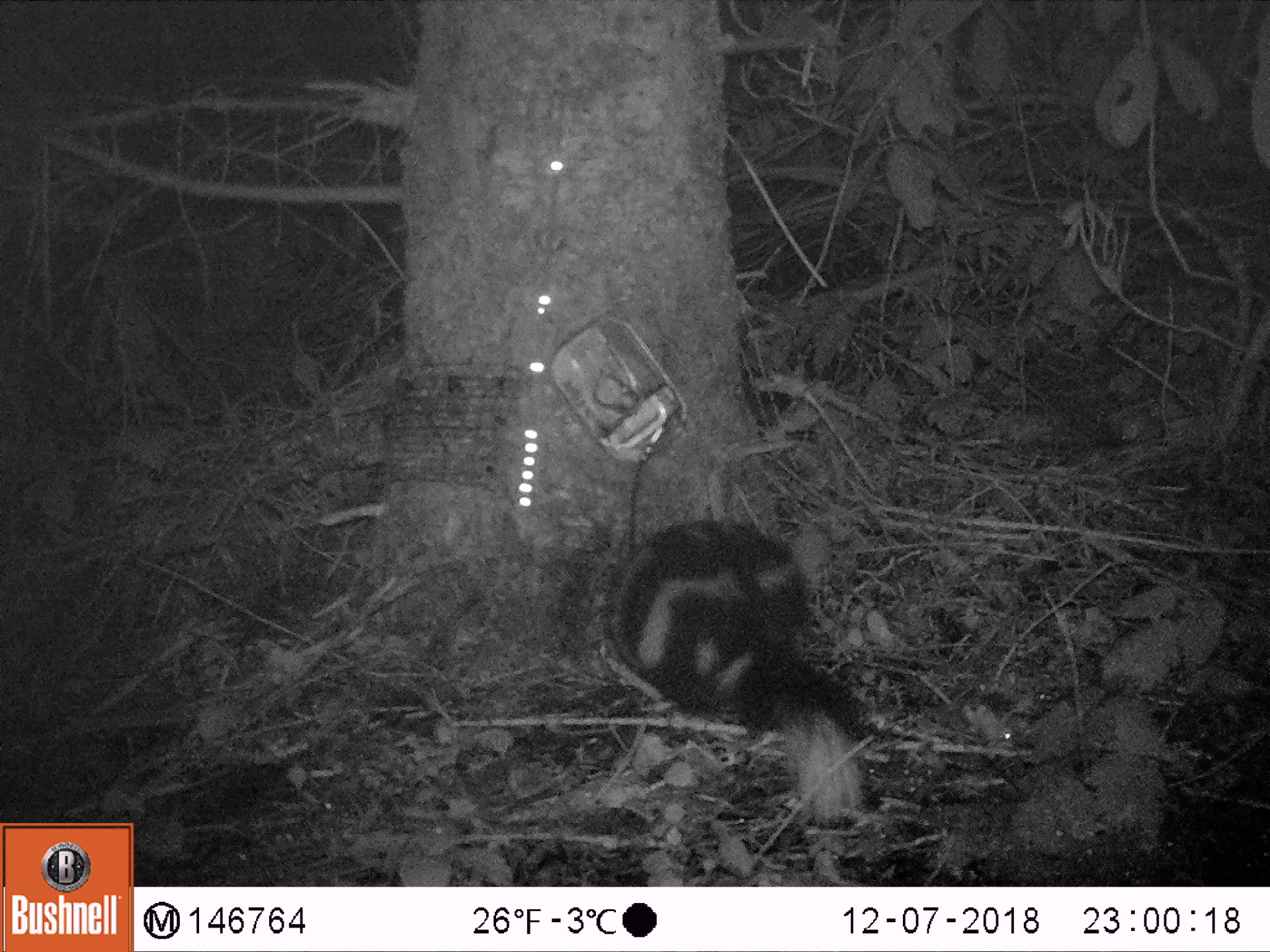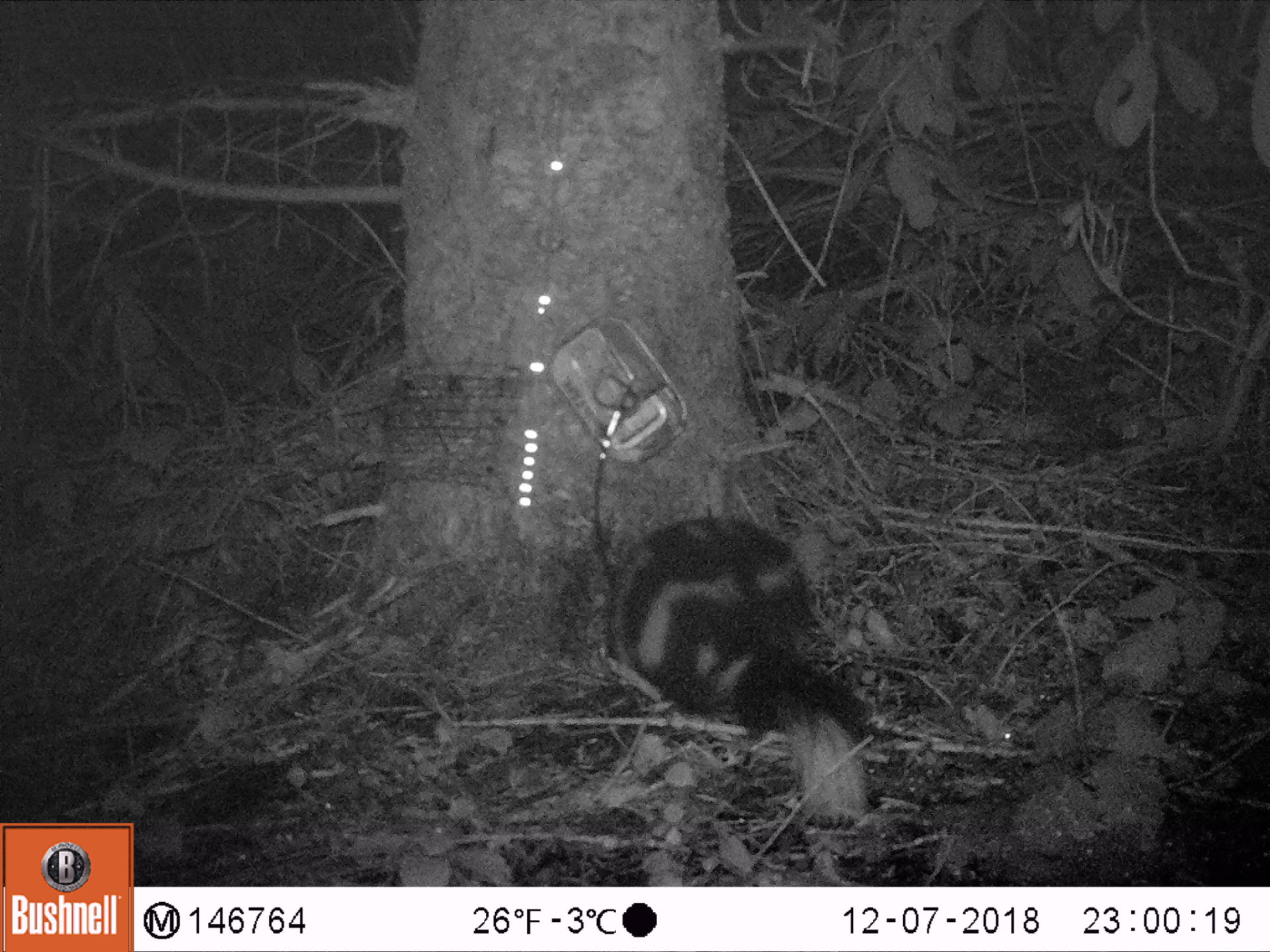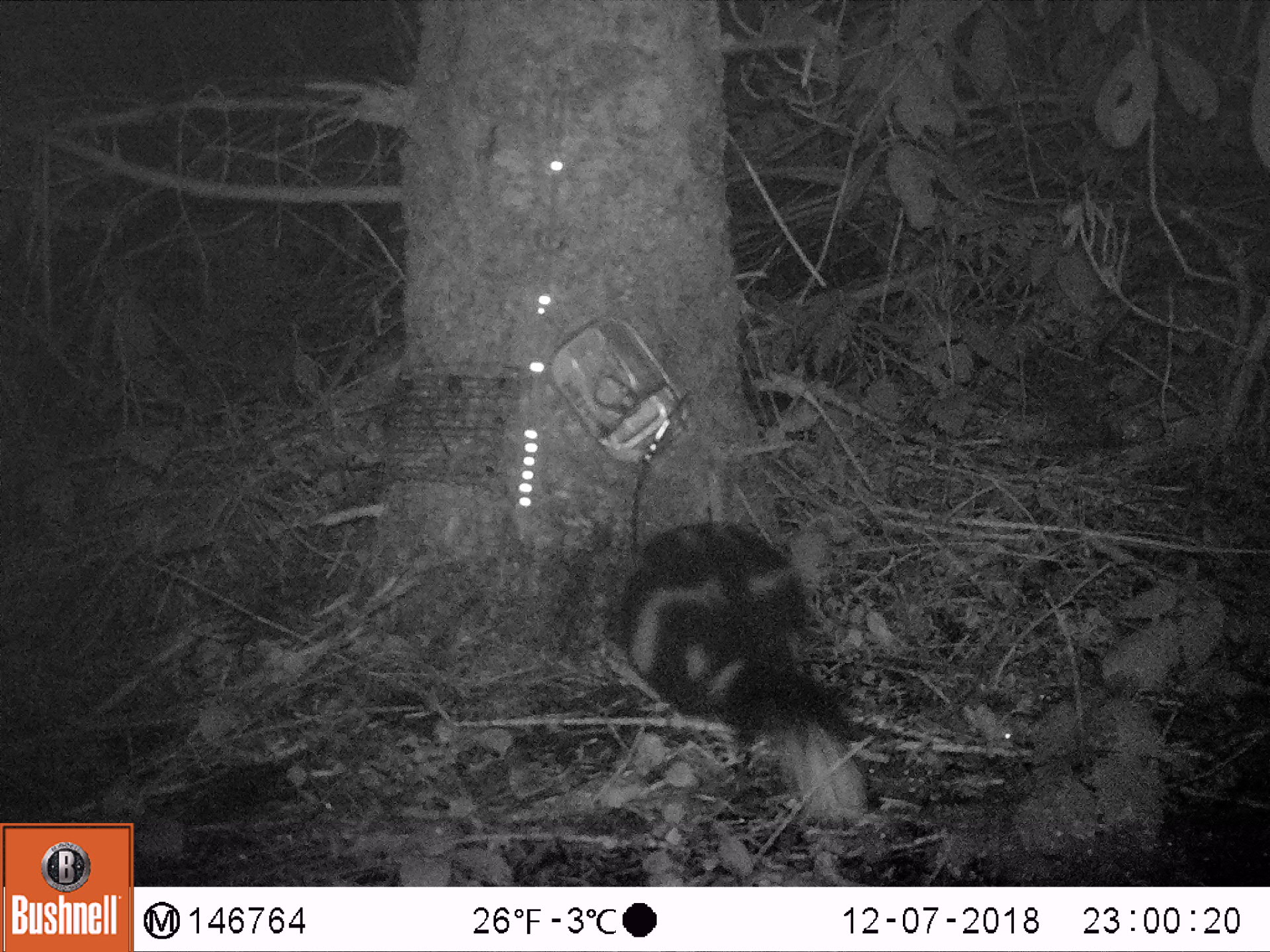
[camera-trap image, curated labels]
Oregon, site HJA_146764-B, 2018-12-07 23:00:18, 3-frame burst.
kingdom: Animalia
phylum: Chordata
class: Mammalia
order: Carnivora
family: Mephitidae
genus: Spilogale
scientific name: Spilogale gracilis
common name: western spotted skunk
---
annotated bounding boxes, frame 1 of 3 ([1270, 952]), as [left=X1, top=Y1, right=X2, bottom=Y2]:
western spotted skunk: [left=575, top=511, right=891, bottom=834]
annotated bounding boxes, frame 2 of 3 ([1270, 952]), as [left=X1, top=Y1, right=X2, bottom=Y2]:
western spotted skunk: [left=590, top=508, right=899, bottom=843]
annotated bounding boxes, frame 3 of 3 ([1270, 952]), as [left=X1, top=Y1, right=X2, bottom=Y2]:
western spotted skunk: [left=602, top=503, right=896, bottom=841]